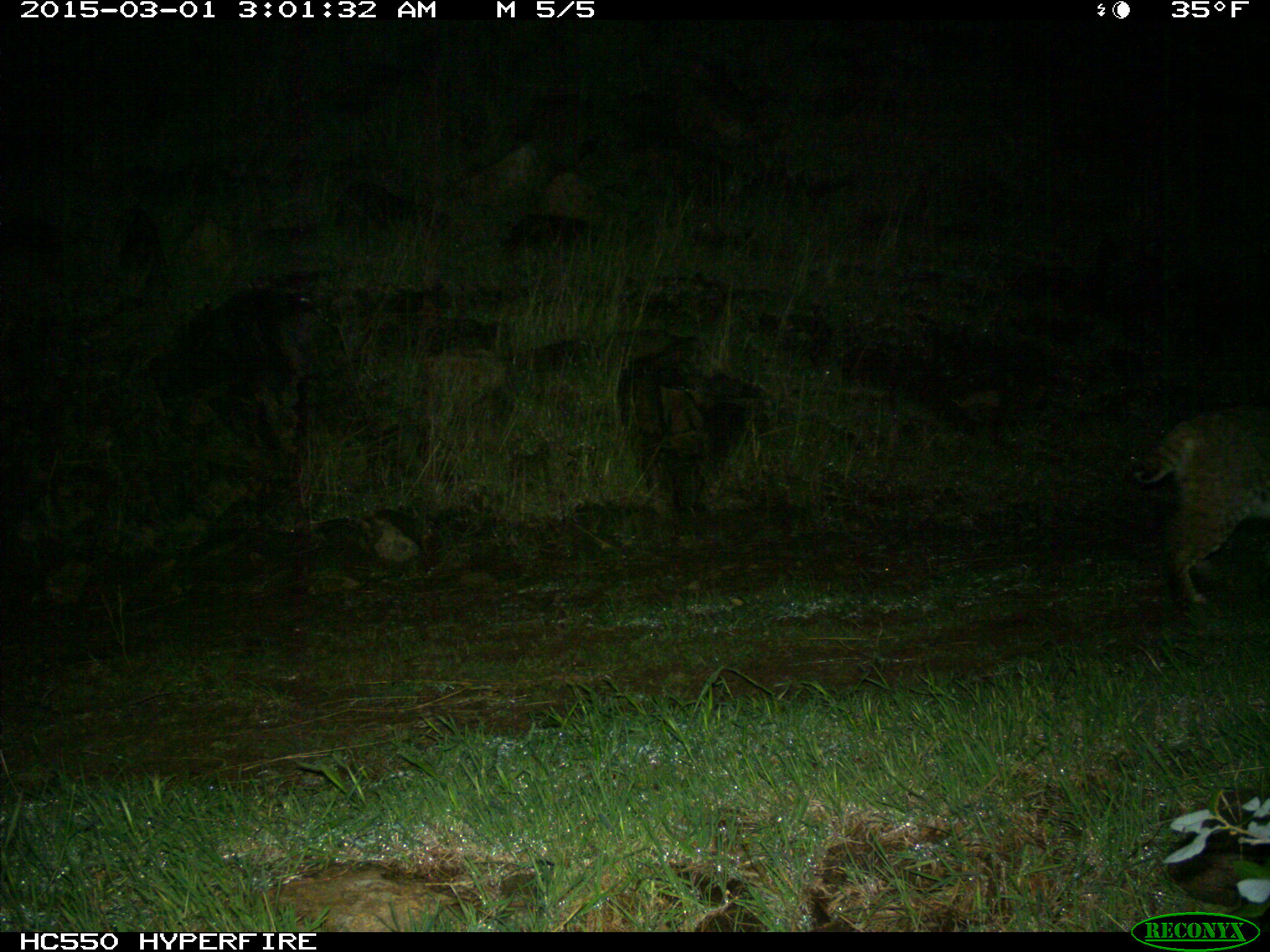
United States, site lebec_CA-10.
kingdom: Animalia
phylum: Chordata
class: Mammalia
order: Carnivora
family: Felidae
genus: Lynx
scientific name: Lynx rufus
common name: bobcat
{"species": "Lynx rufus (bobcat)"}